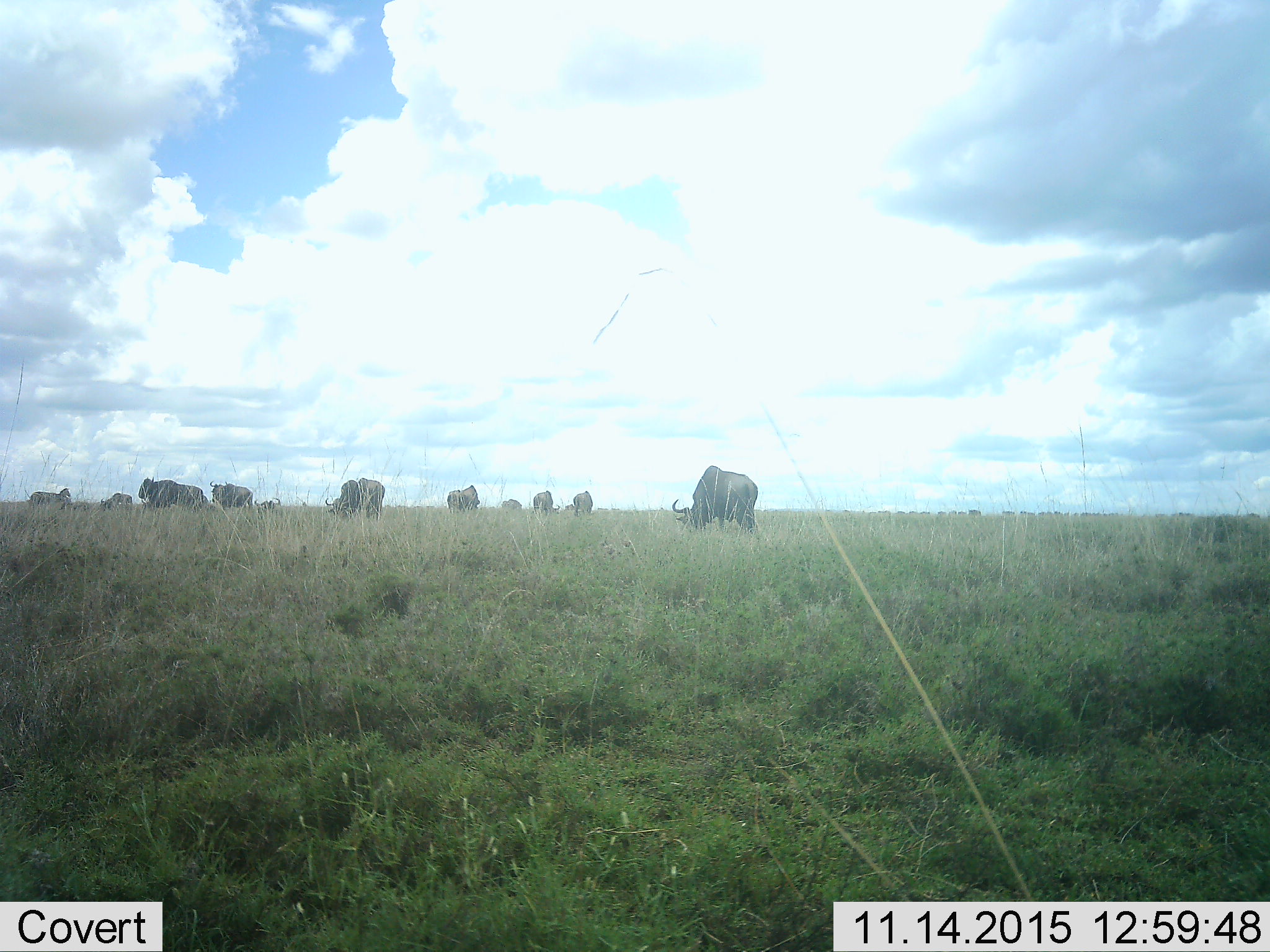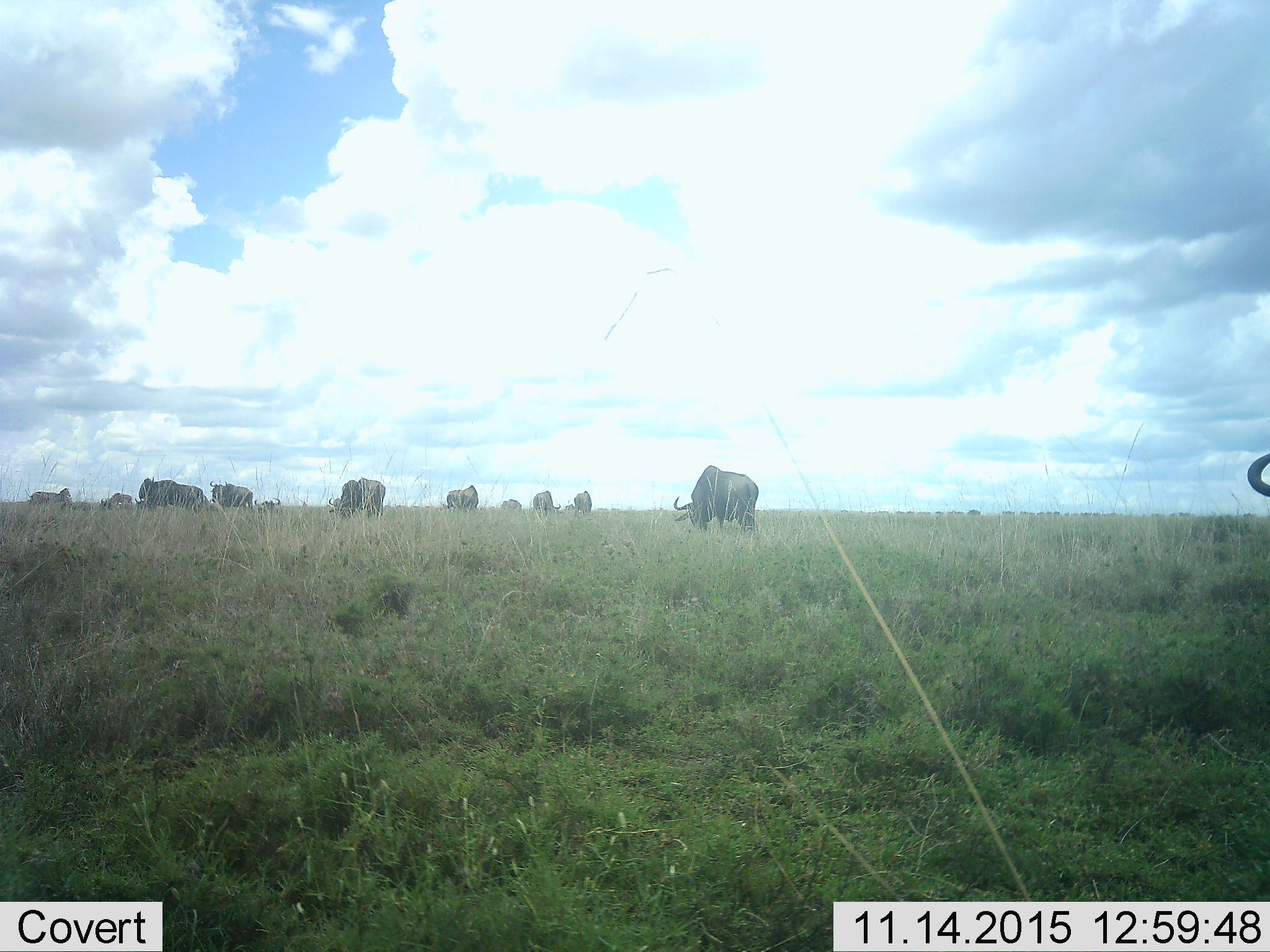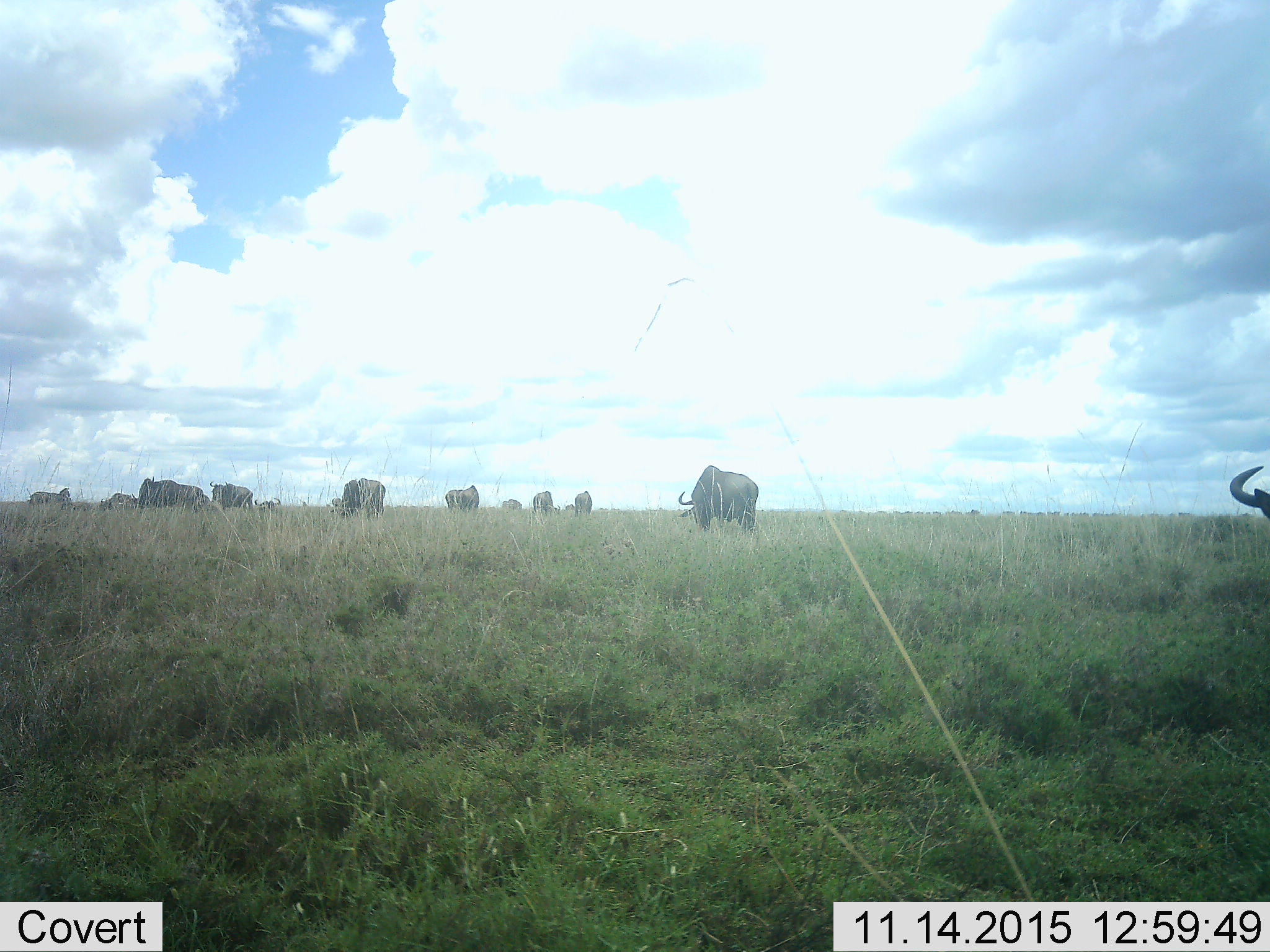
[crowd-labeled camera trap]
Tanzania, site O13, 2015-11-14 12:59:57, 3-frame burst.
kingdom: Animalia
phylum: Chordata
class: Mammalia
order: Artiodactyla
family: Bovidae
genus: Connochaetes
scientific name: Connochaetes taurinus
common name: blue wildebeest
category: wildebeest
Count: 11-50.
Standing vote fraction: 40%.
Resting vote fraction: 20%.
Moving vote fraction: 60%.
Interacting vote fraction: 0%.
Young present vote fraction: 0%.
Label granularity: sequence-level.